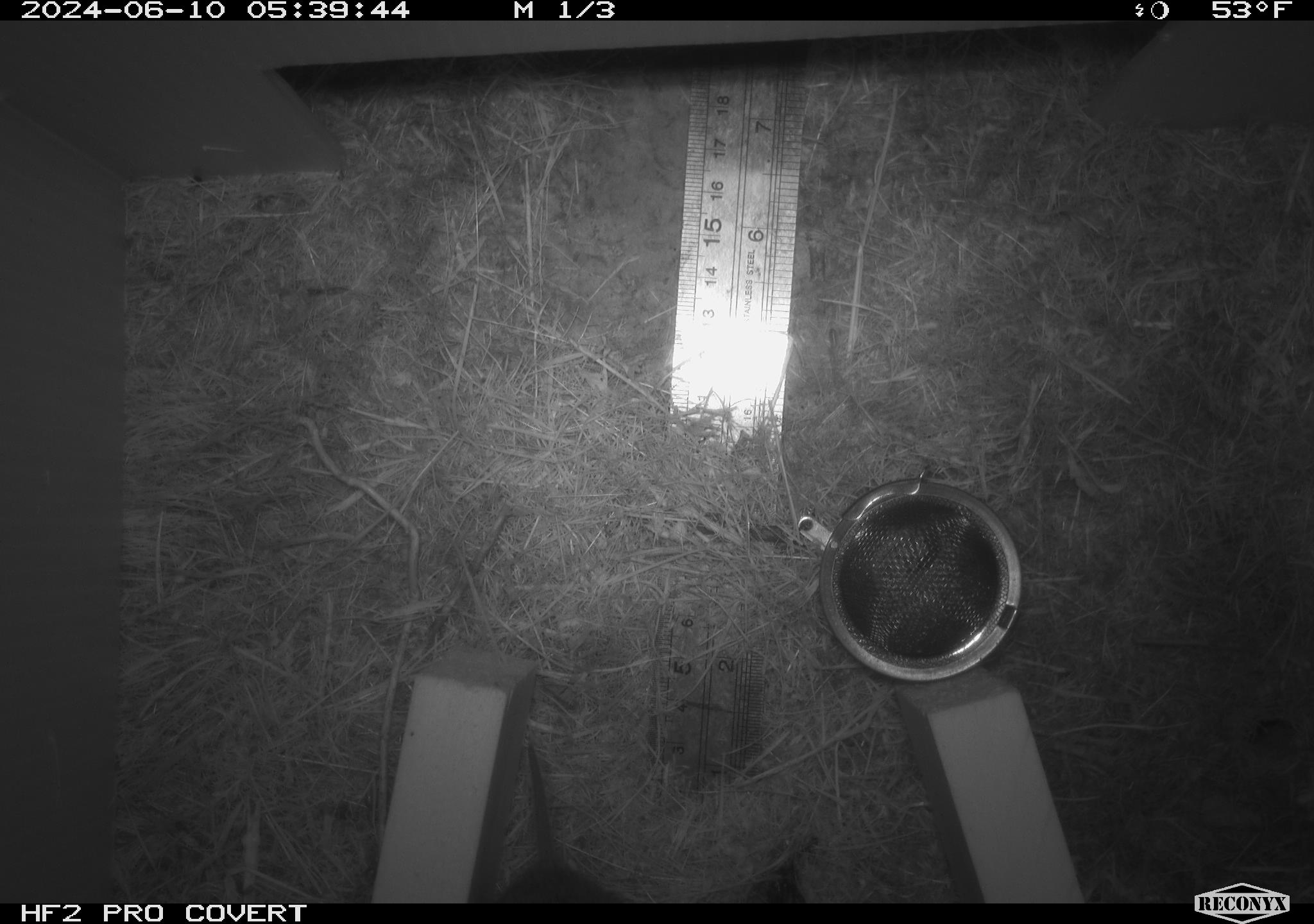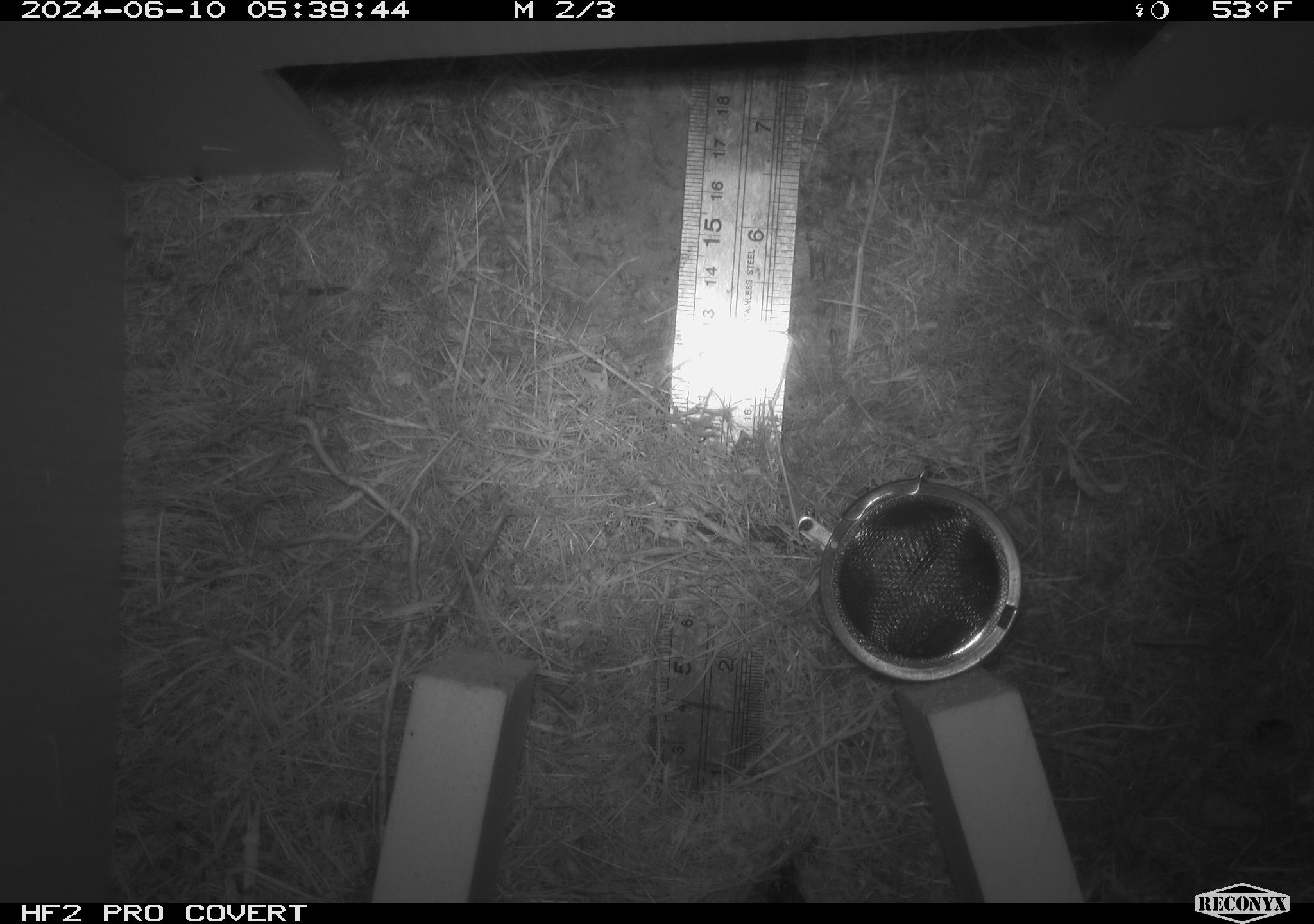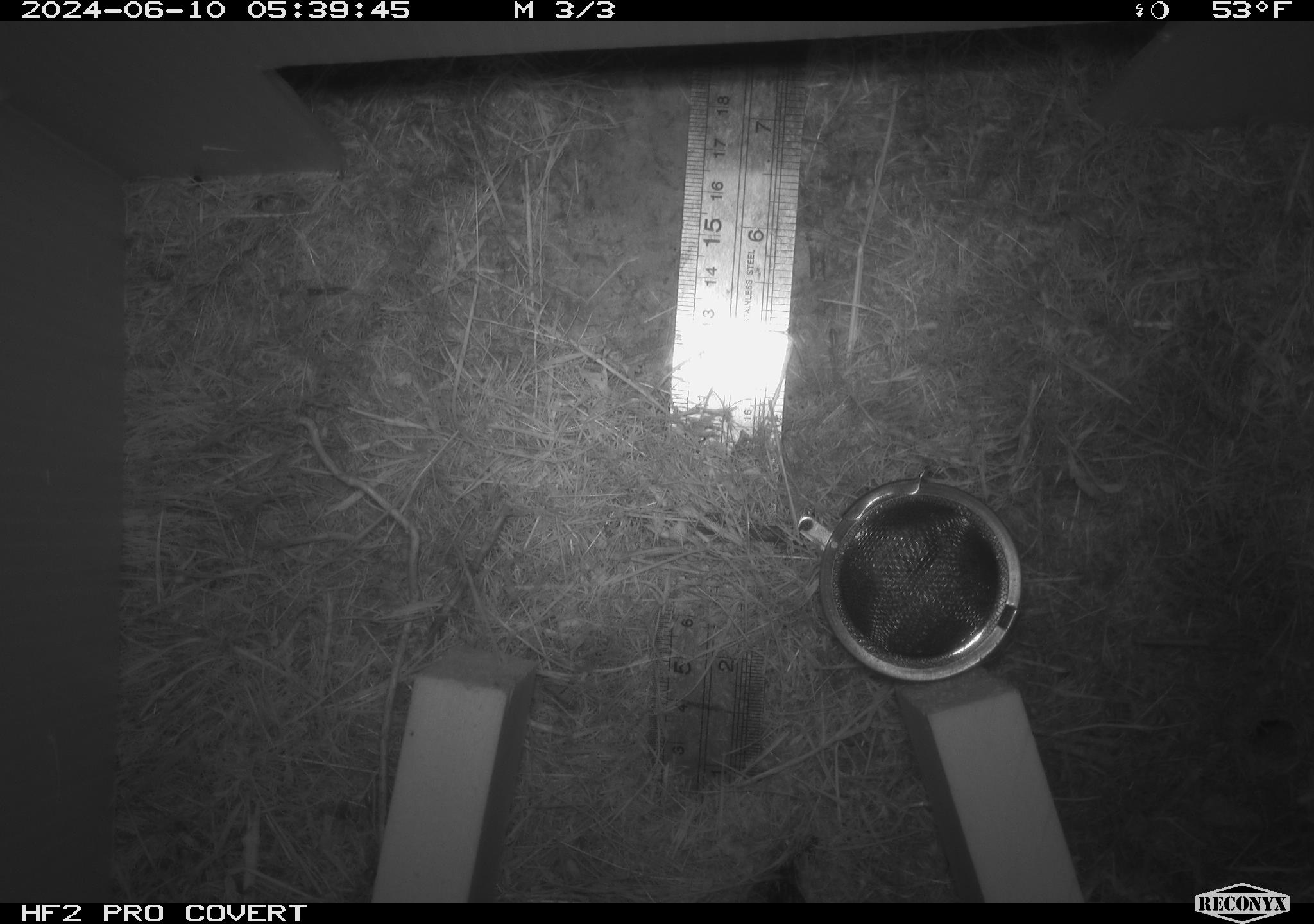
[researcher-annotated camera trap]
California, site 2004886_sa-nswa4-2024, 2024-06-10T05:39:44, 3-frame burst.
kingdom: Animalia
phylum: Chordata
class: Mammalia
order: Rodentia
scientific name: Rodentia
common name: rodent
Rodent (Rodentia).